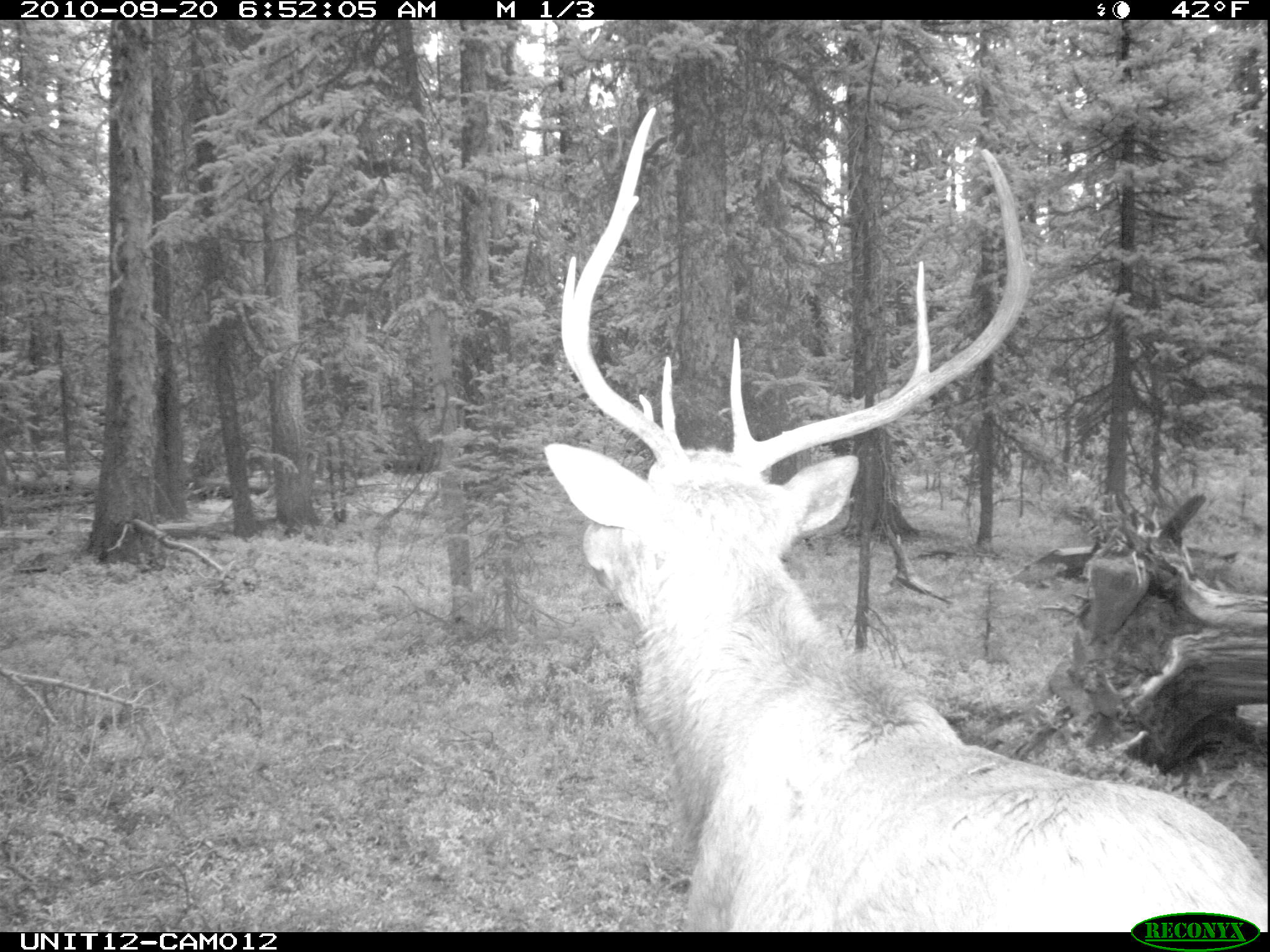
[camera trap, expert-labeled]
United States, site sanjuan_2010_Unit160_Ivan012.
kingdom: Animalia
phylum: Chordata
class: Mammalia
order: Artiodactyla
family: Cervidae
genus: Cervus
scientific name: Cervus elaphus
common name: red deer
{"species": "Cervus elaphus (red deer)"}